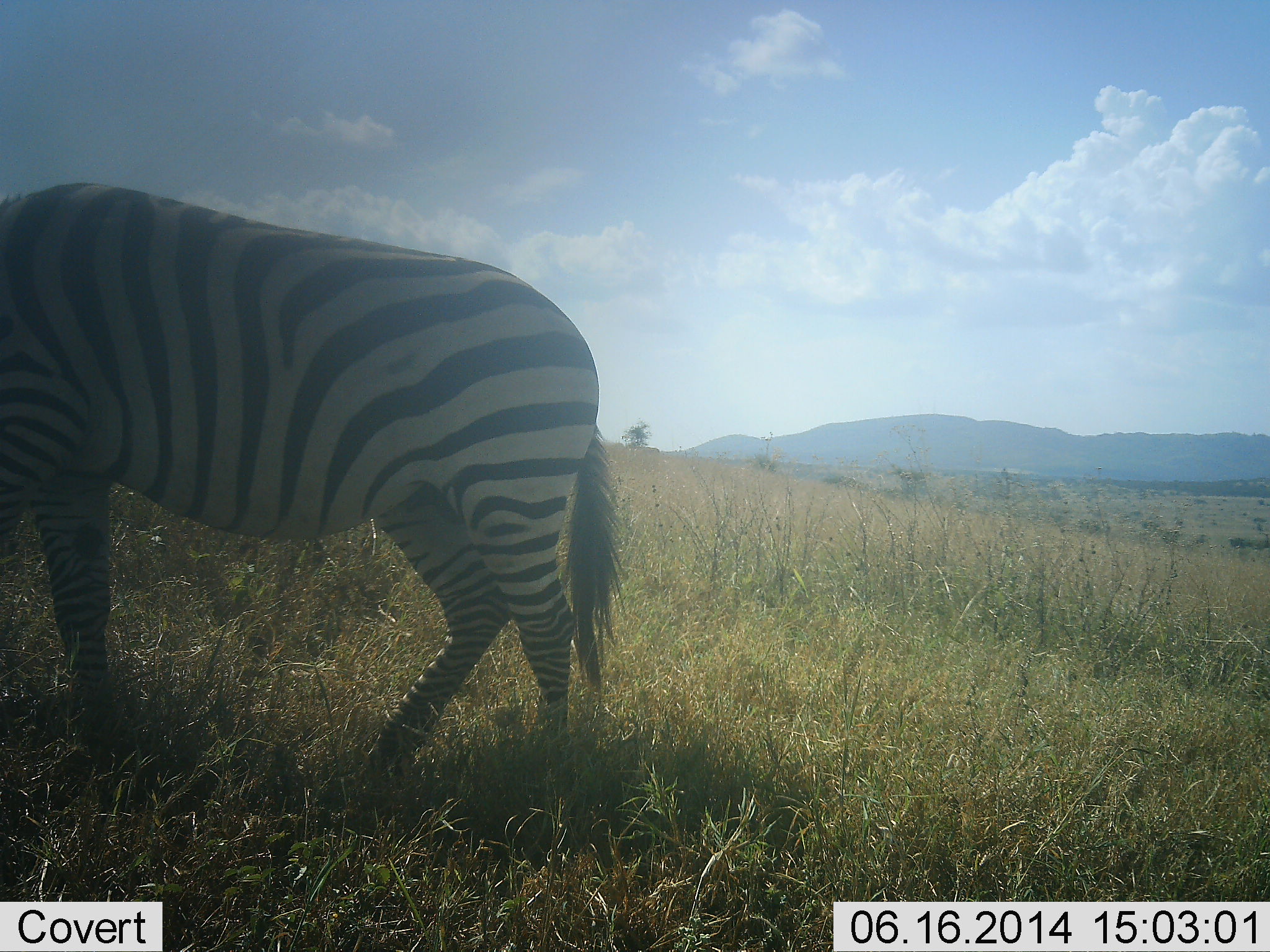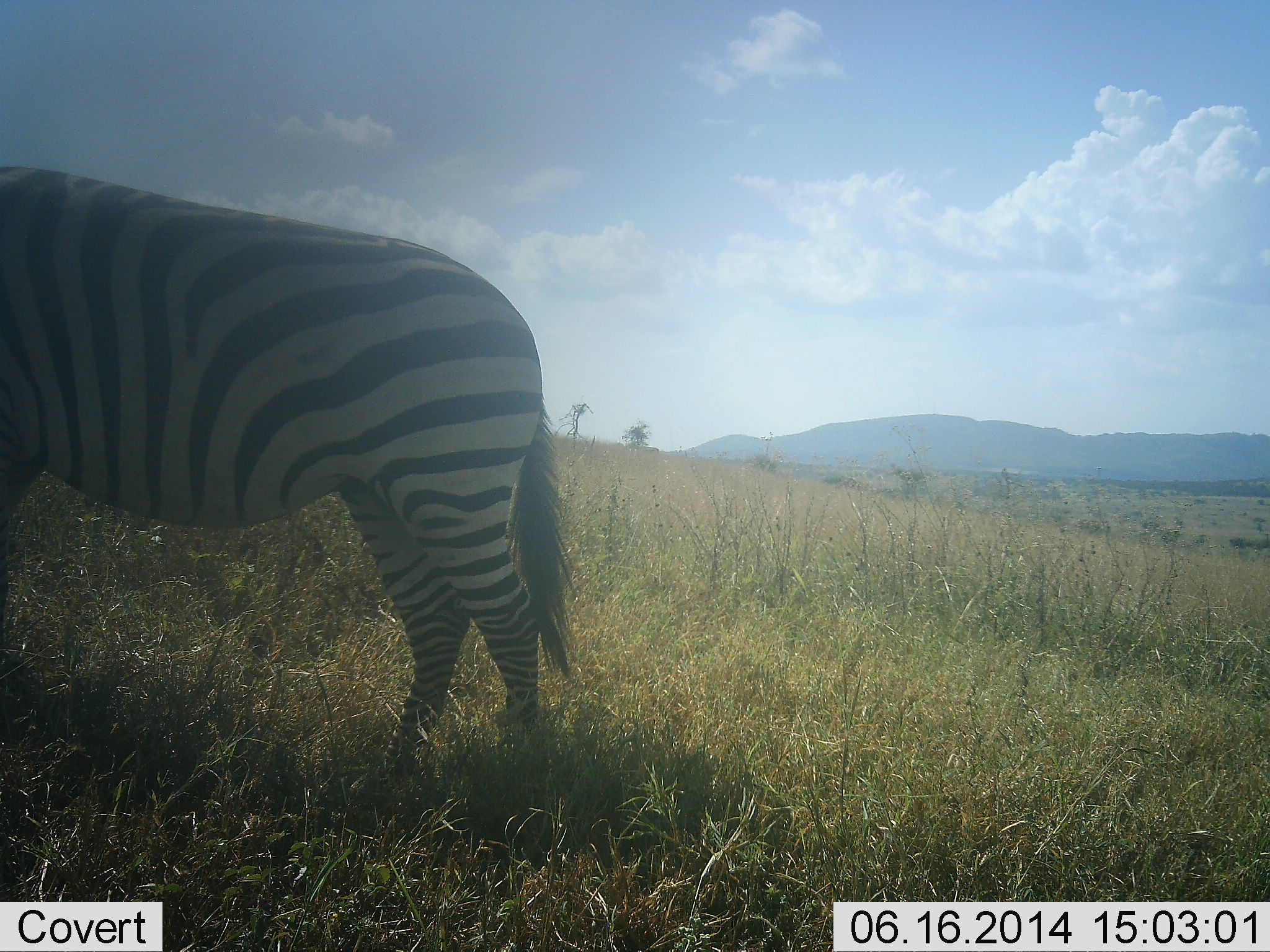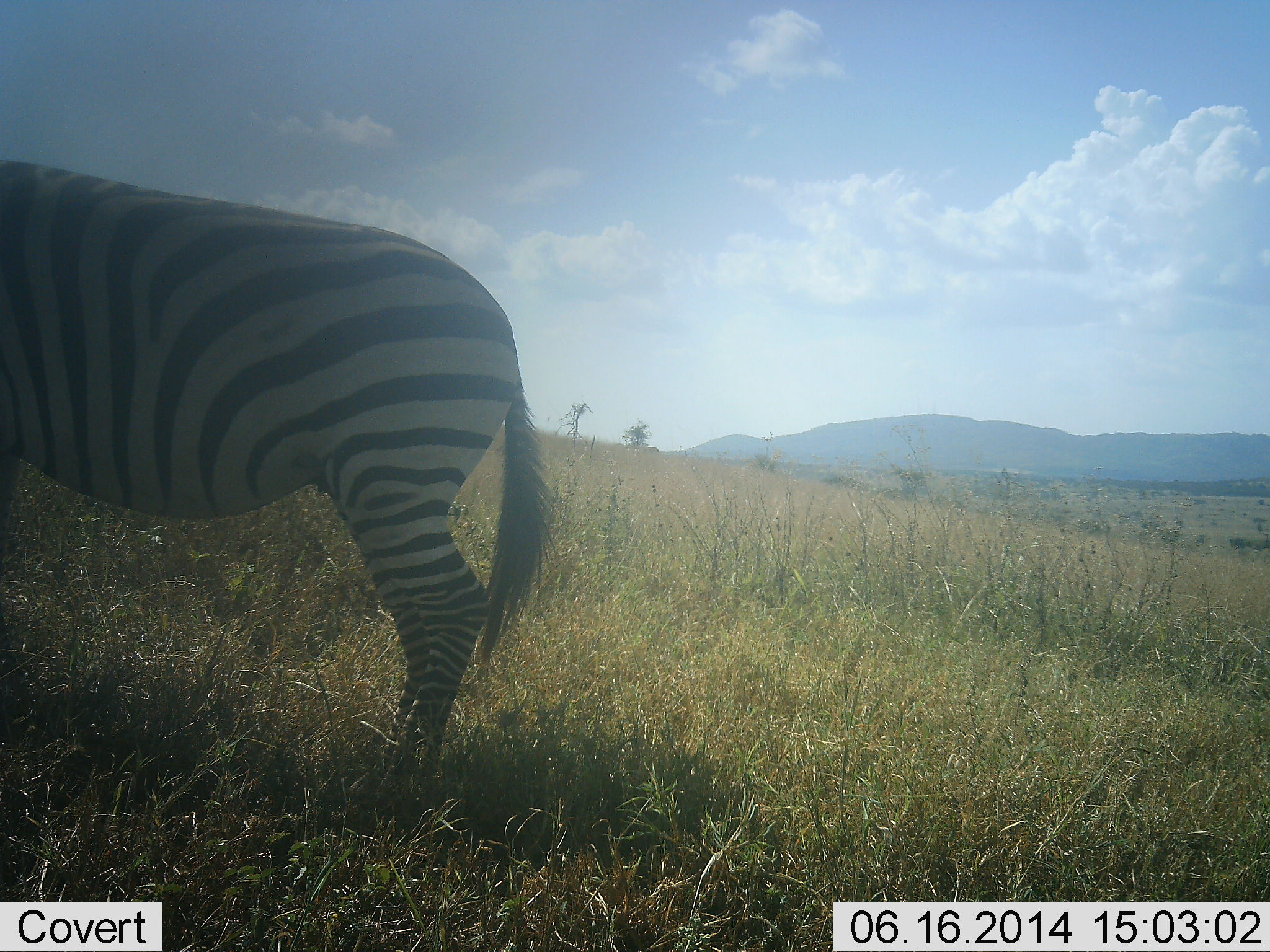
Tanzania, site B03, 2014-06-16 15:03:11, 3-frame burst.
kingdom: Animalia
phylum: Chordata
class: Mammalia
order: Perissodactyla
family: Equidae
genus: Equus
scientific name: Equus quagga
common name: plains zebra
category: zebra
Zebra (plains zebra) (Equus quagga), count 1. Behavior (volunteer vote fractions): standing 40%, resting 0%, moving 50%, interacting 0%. Young present (vote fraction): 0%. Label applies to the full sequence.